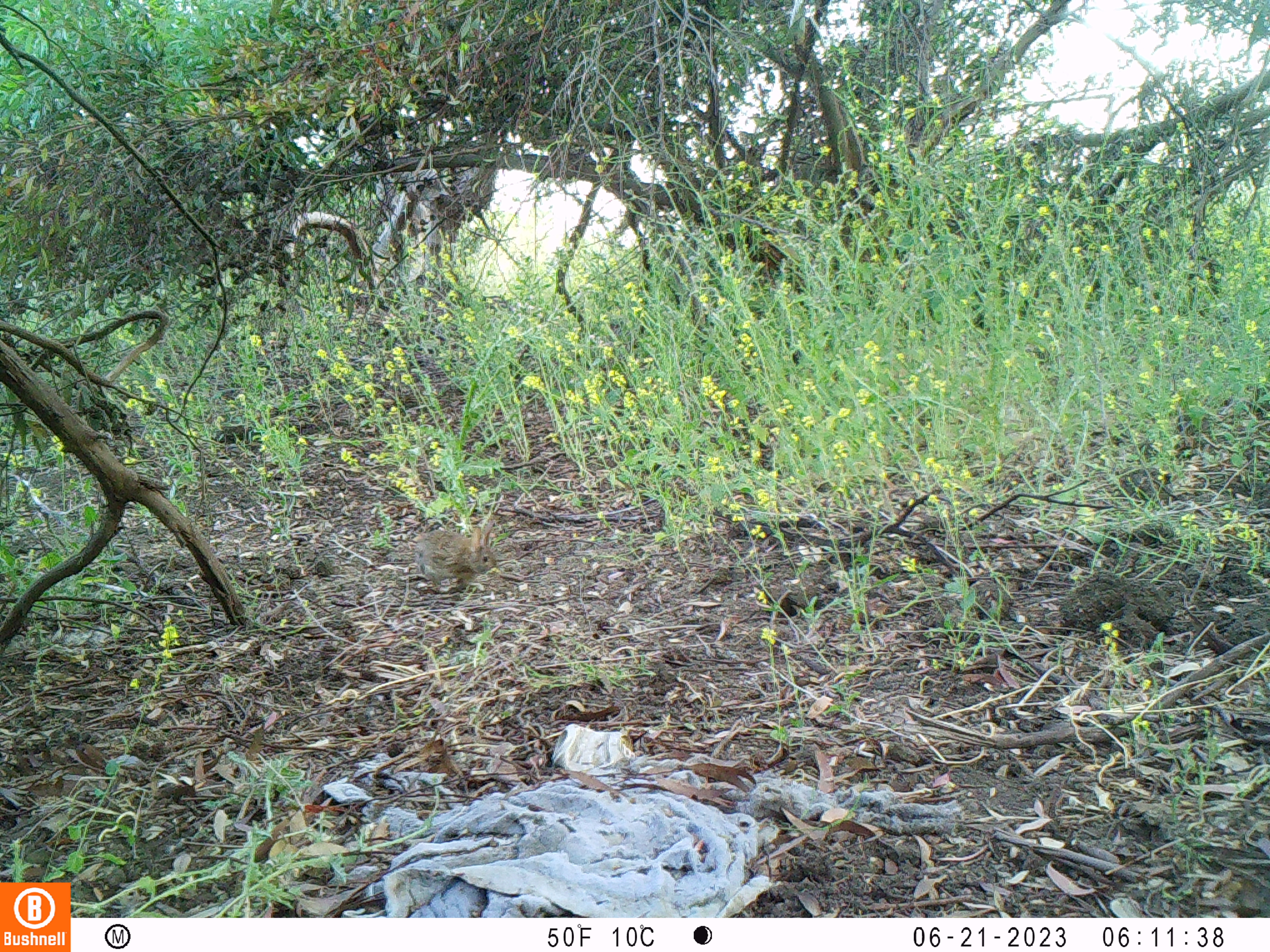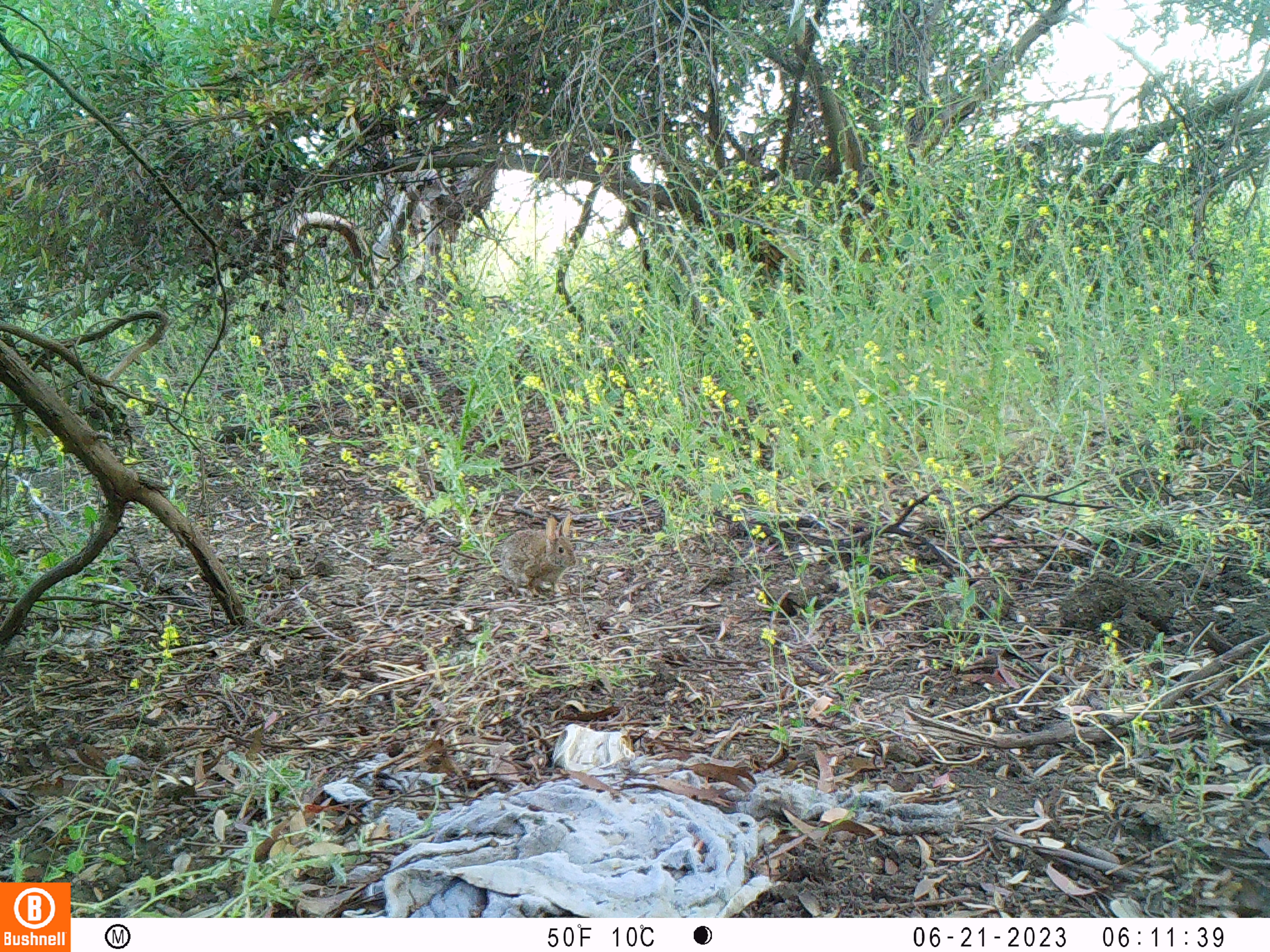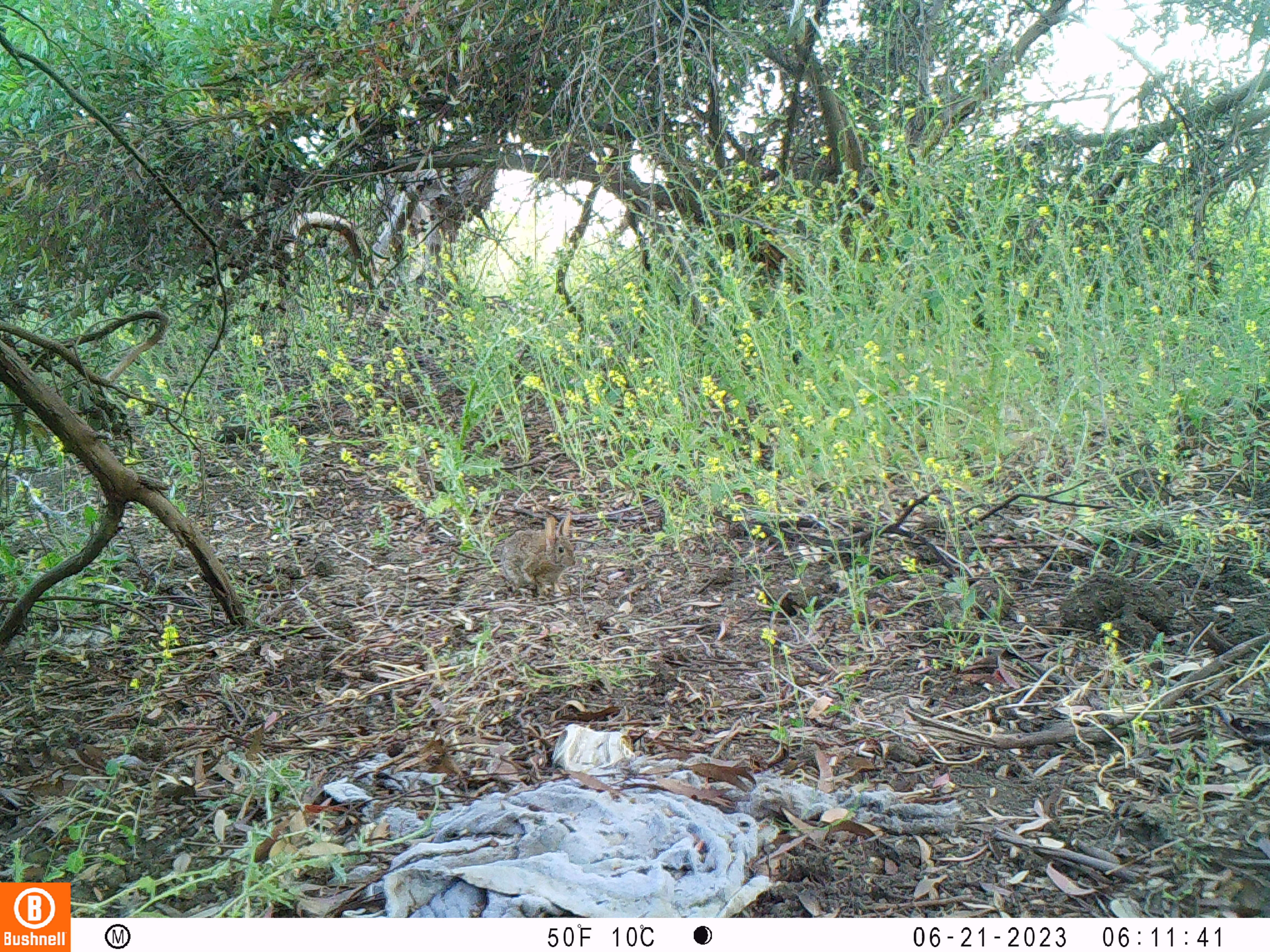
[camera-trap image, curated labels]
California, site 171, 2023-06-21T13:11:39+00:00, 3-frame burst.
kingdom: Animalia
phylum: Chordata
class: Mammalia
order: Lagomorpha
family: Leporidae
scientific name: Leporidae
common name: rabbit